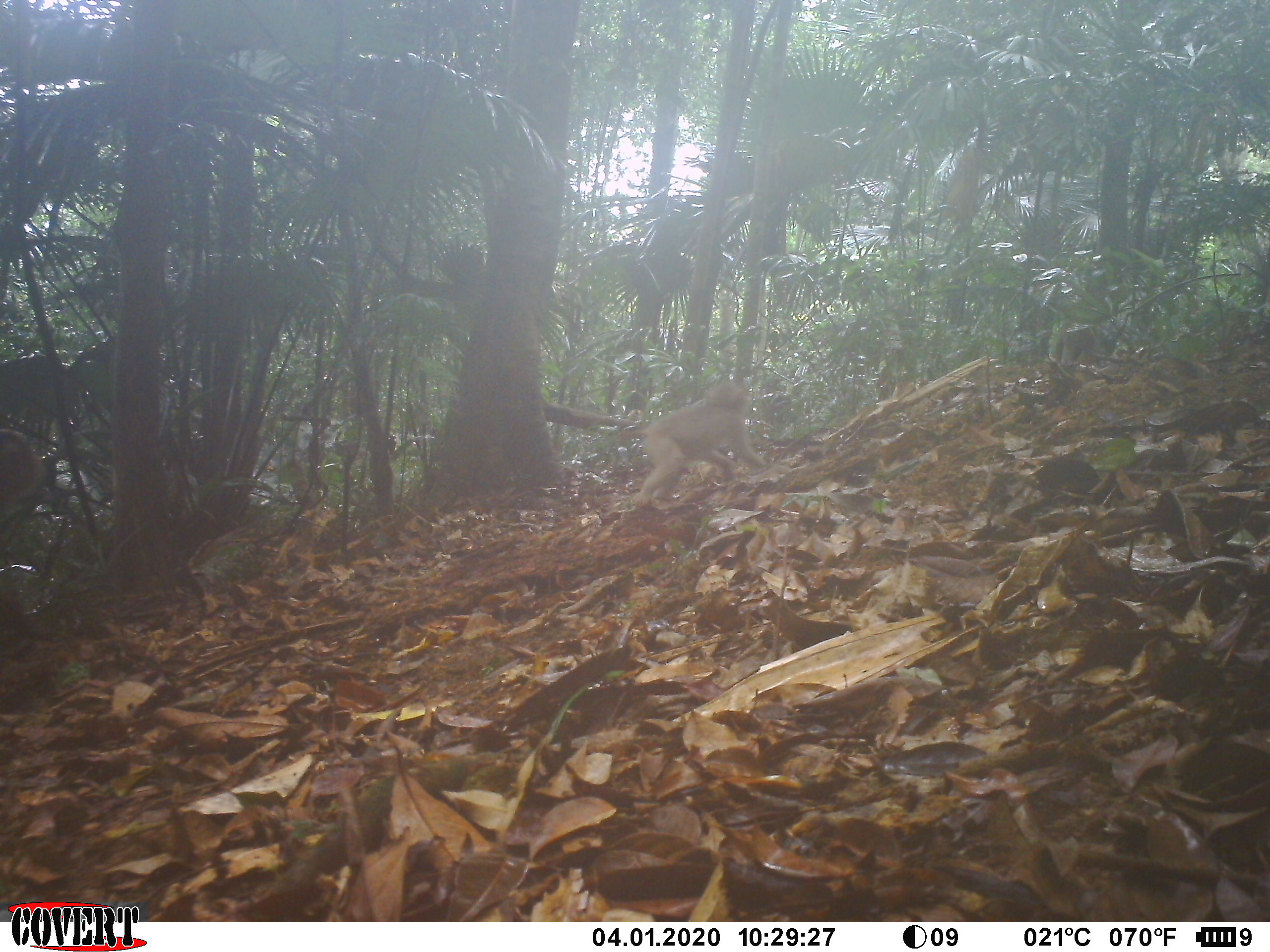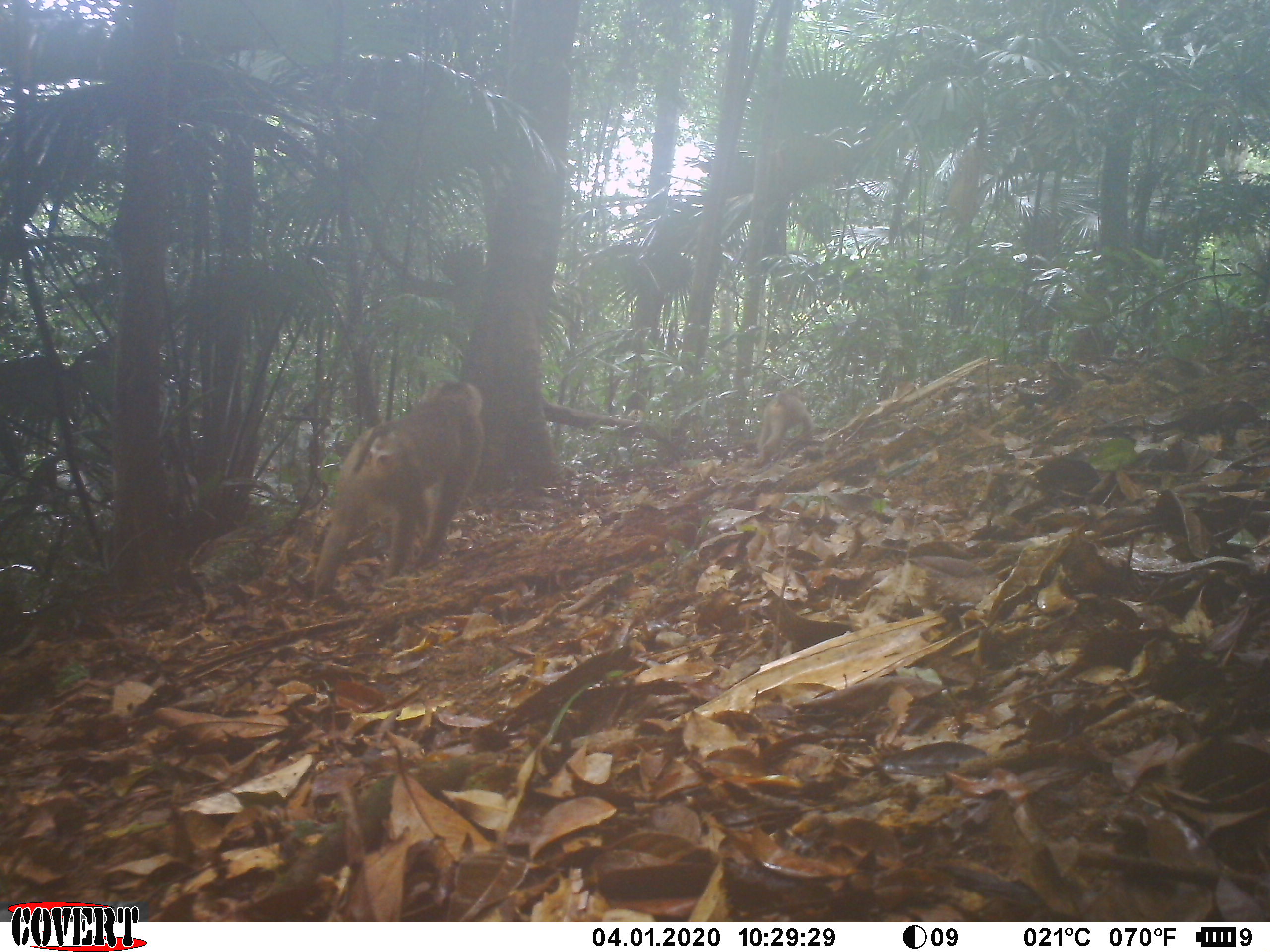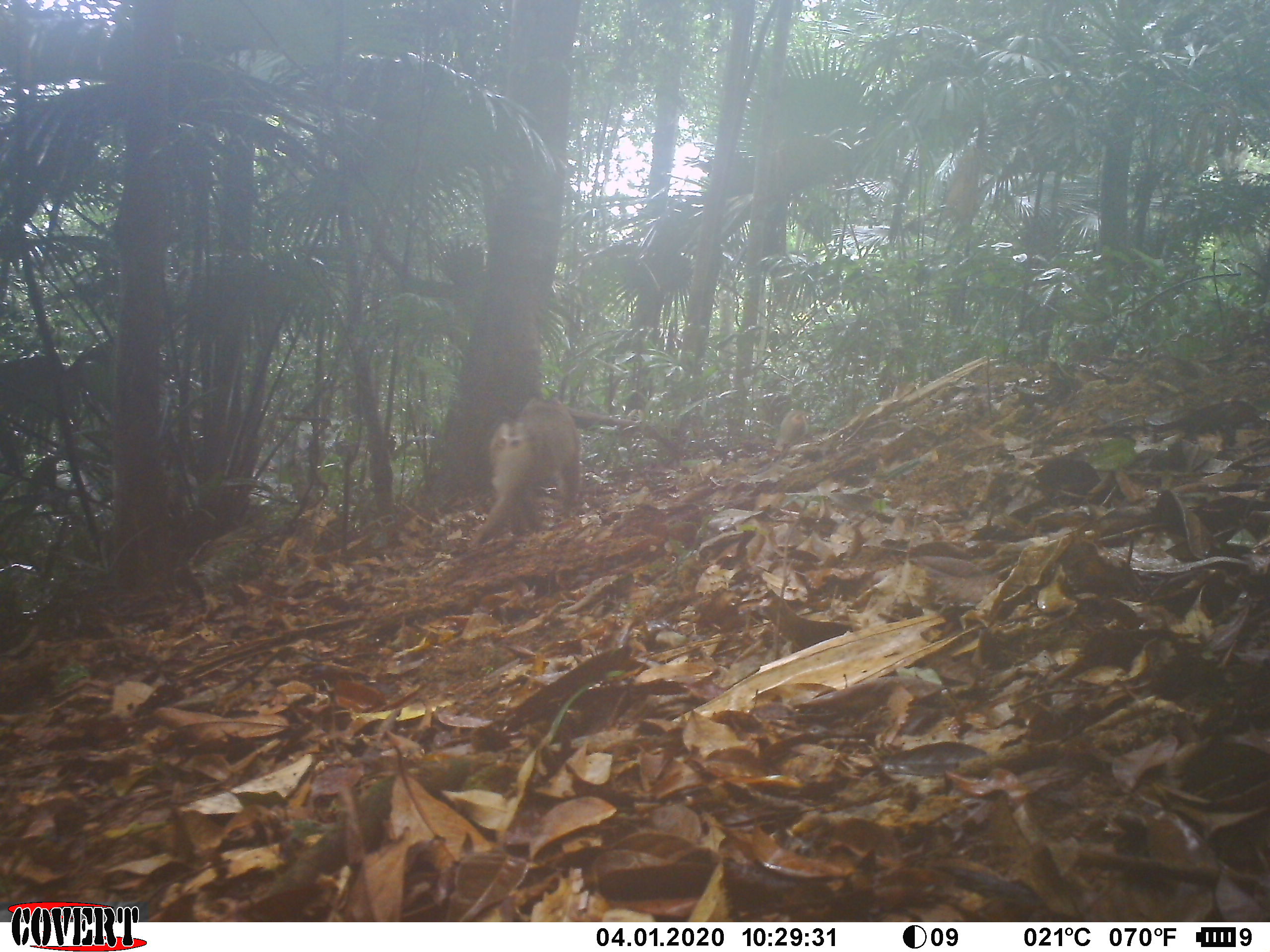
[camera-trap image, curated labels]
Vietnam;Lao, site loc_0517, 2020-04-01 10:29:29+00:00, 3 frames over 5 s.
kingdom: Animalia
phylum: Chordata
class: Mammalia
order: Primates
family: Cercopithecidae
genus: Macaca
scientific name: Macaca nemestrina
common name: pig-tailed macaque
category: pig tailed macaque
Pig tailed macaque (pig-tailed macaque) (Macaca nemestrina). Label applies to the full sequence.